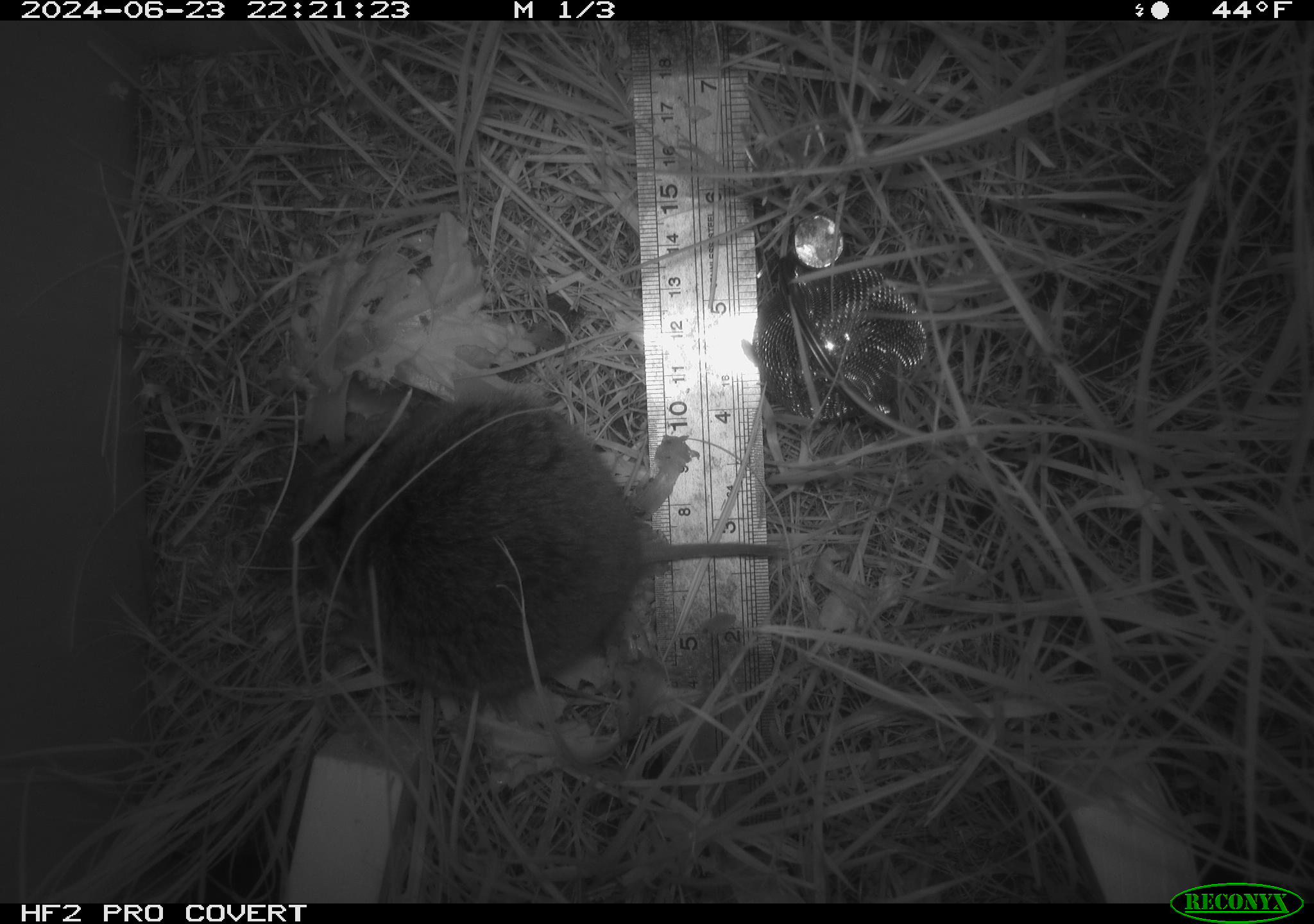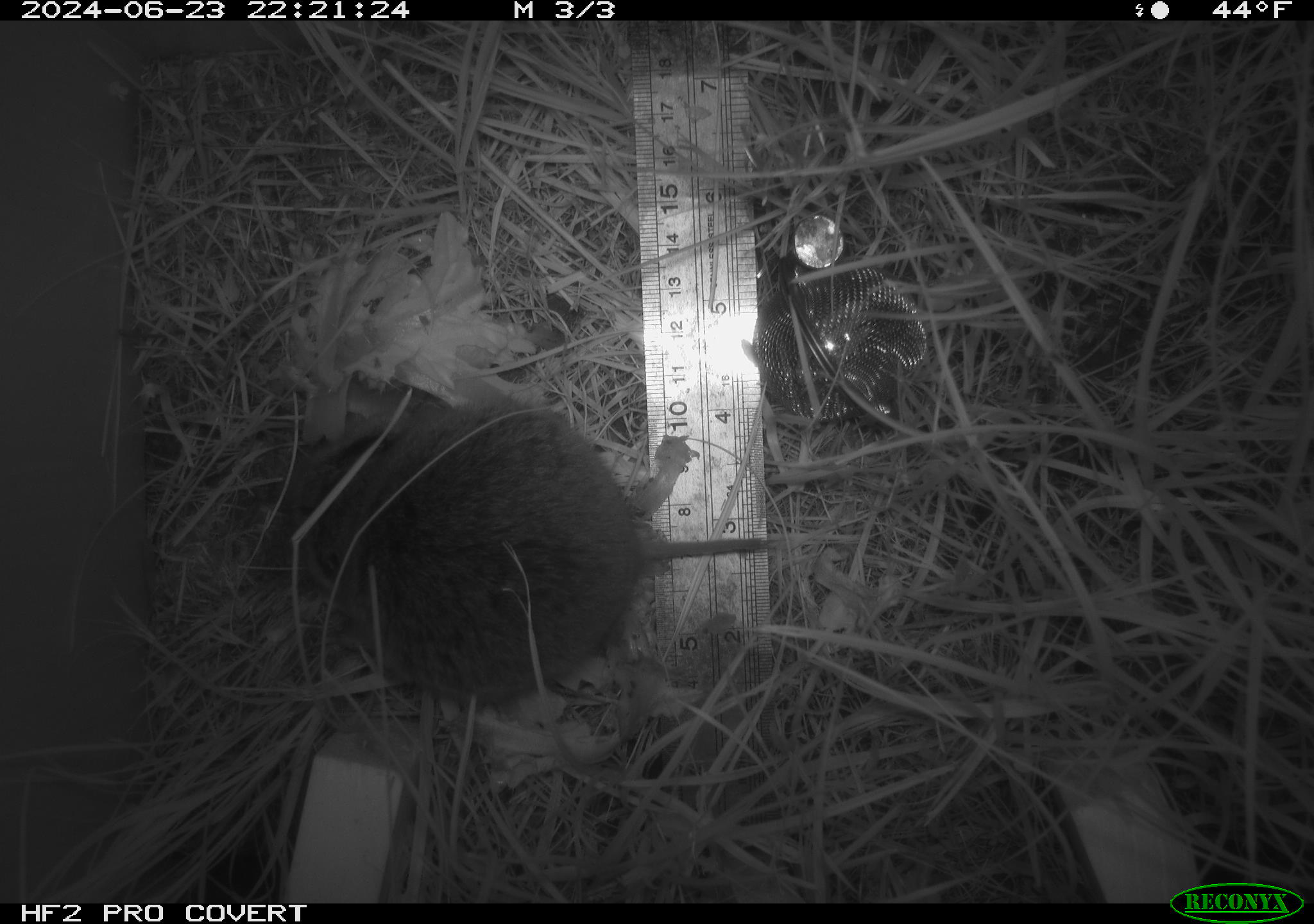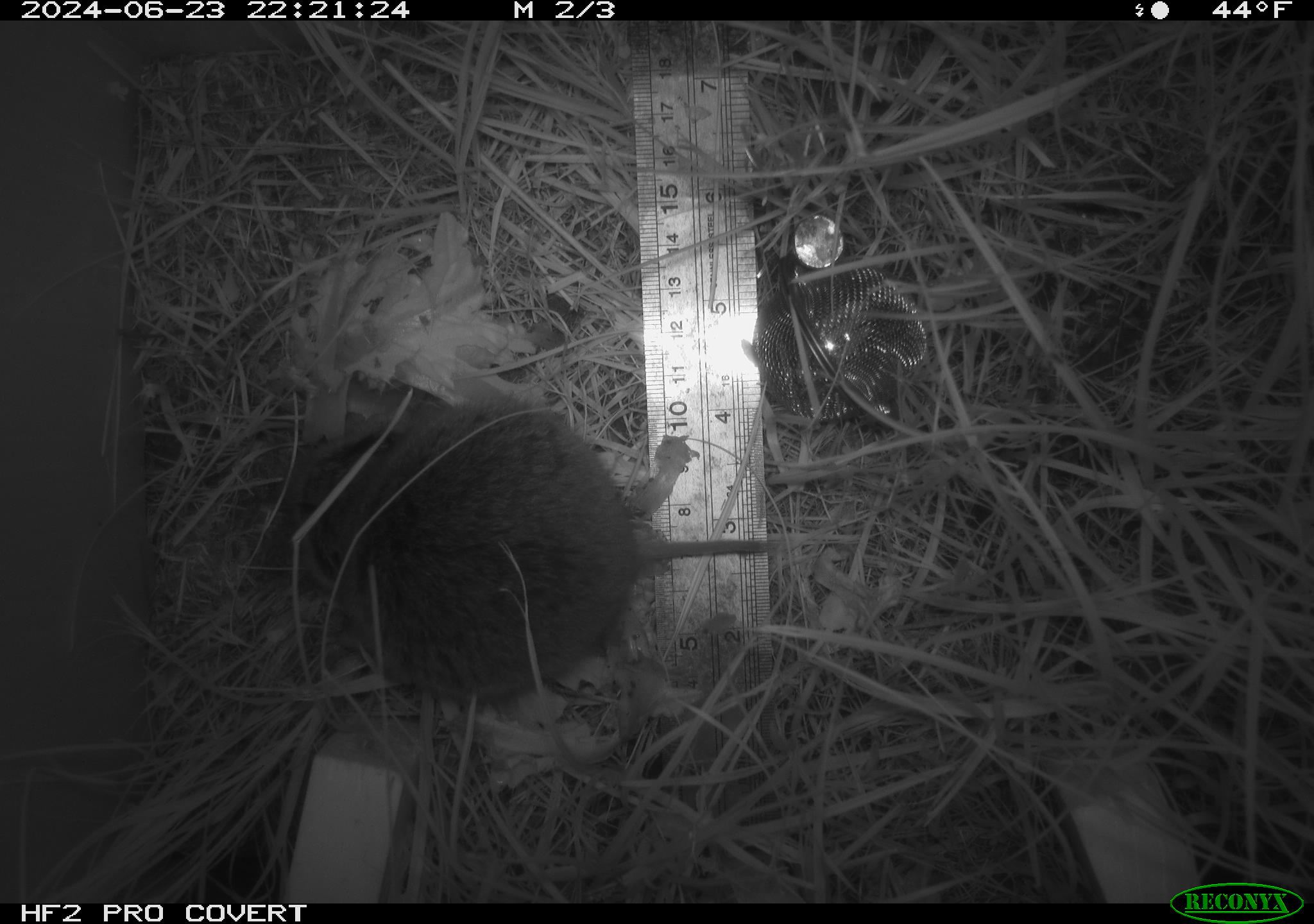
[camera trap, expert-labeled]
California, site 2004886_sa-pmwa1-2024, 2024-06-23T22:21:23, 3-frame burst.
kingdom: Animalia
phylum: Chordata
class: Mammalia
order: Rodentia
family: Cricetidae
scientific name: Arvicolinae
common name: voles, lemmings, and muskrats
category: arvicolinae subfamily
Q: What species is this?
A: Arvicolinae subfamily (voles, lemmings, and muskrats) (Arvicolinae).